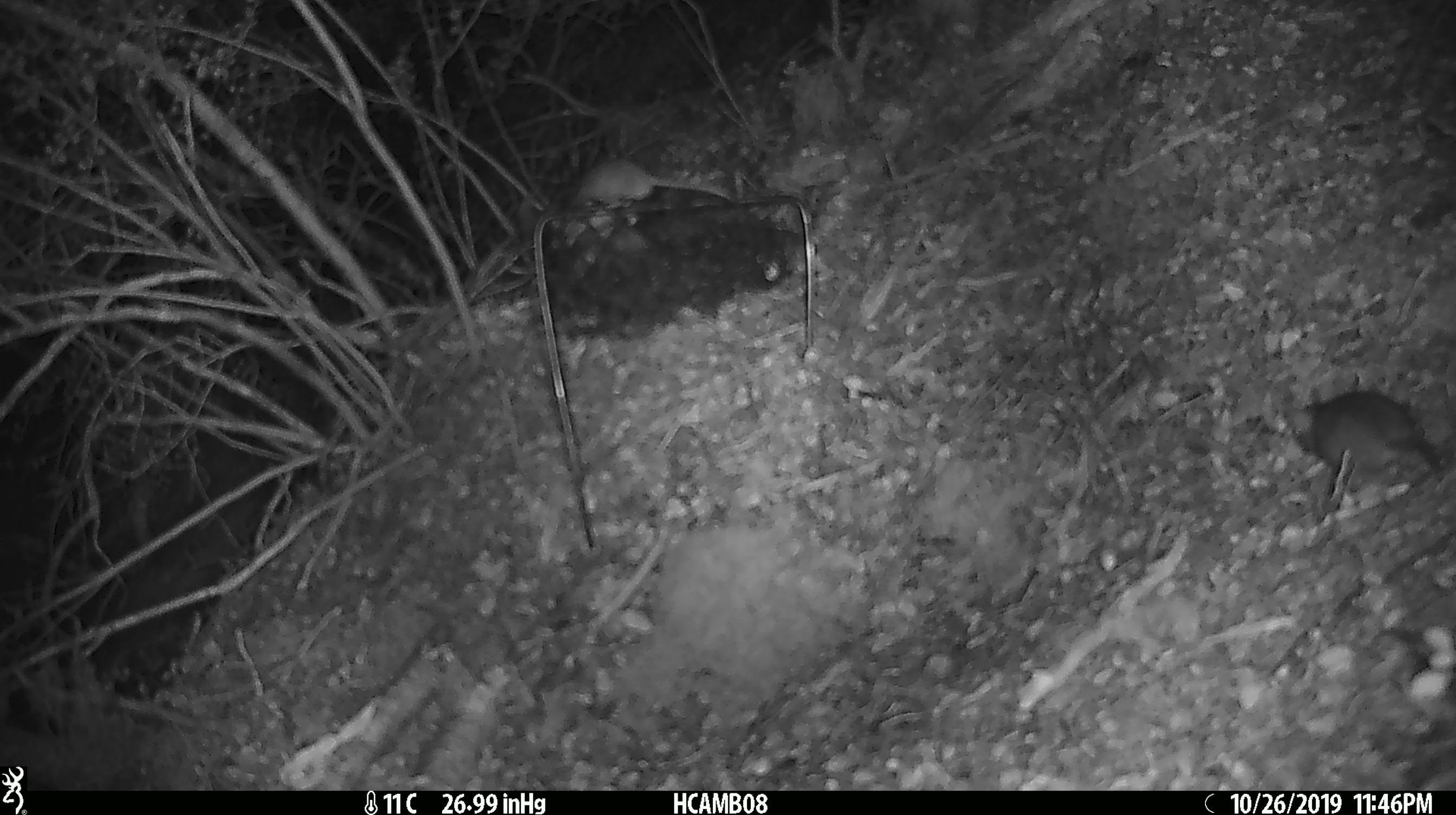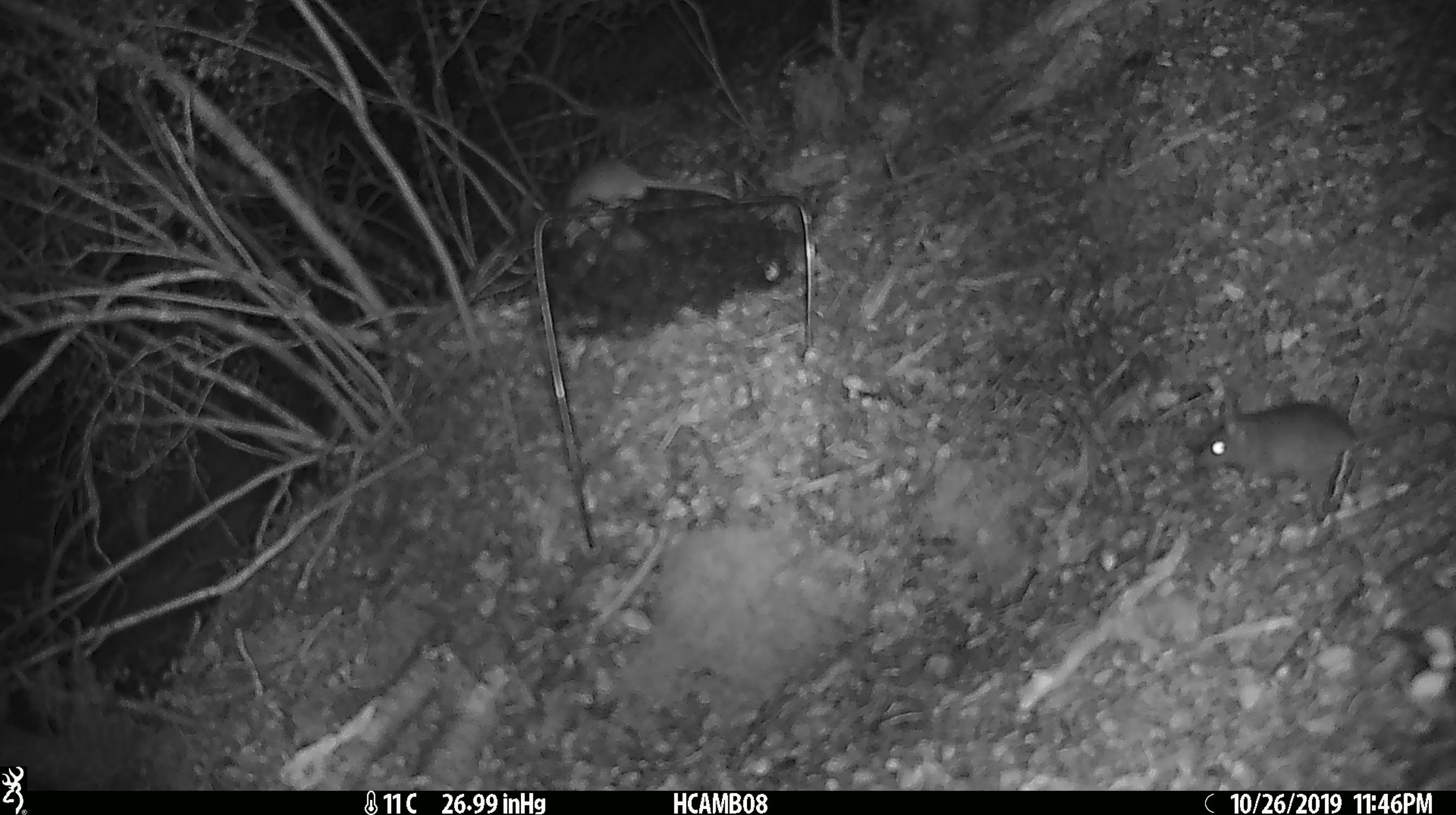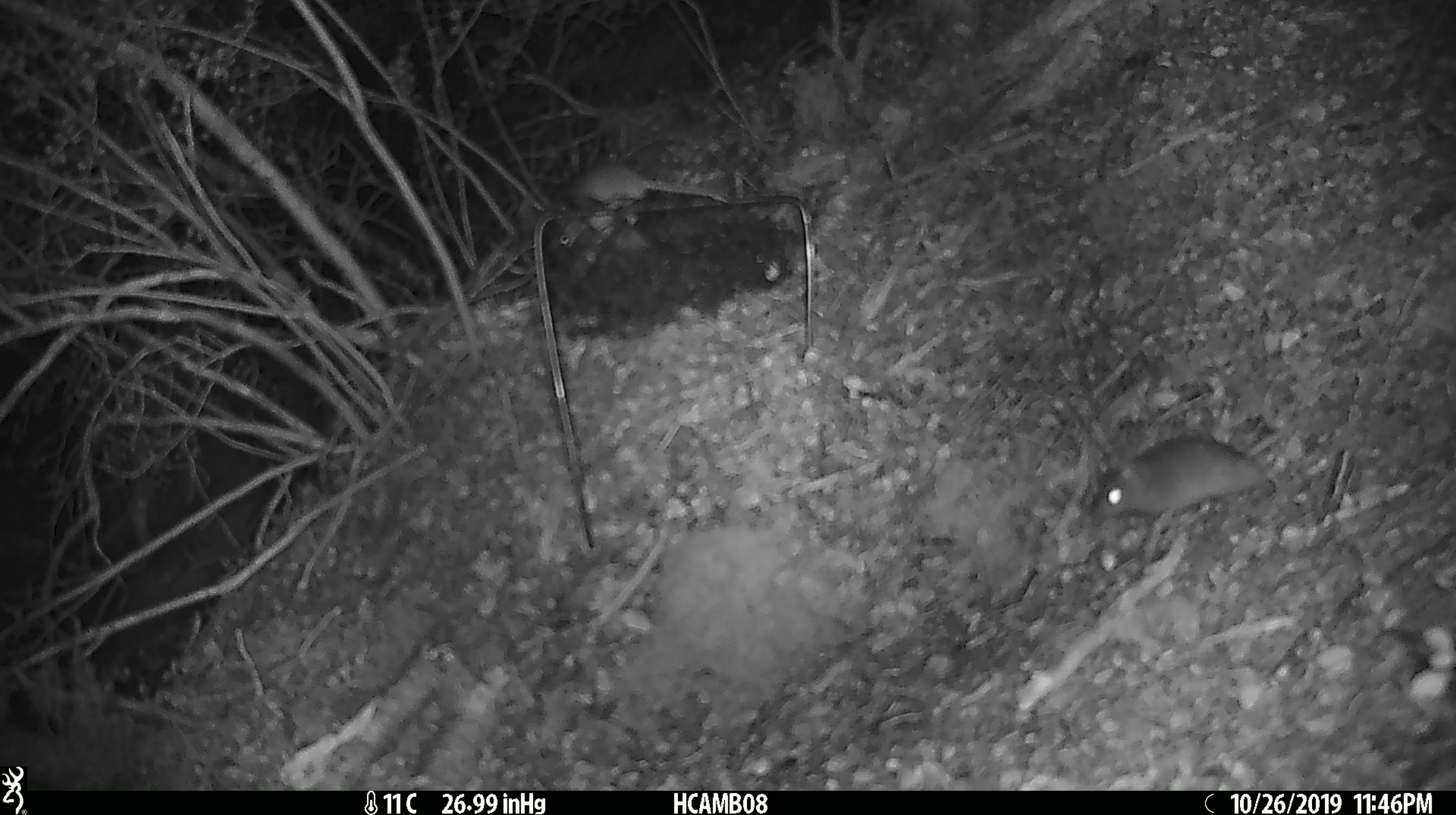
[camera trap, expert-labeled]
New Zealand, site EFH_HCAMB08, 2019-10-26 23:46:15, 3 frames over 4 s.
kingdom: Animalia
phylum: Chordata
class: Mammalia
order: Rodentia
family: Muridae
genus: Mus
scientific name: Mus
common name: mouse